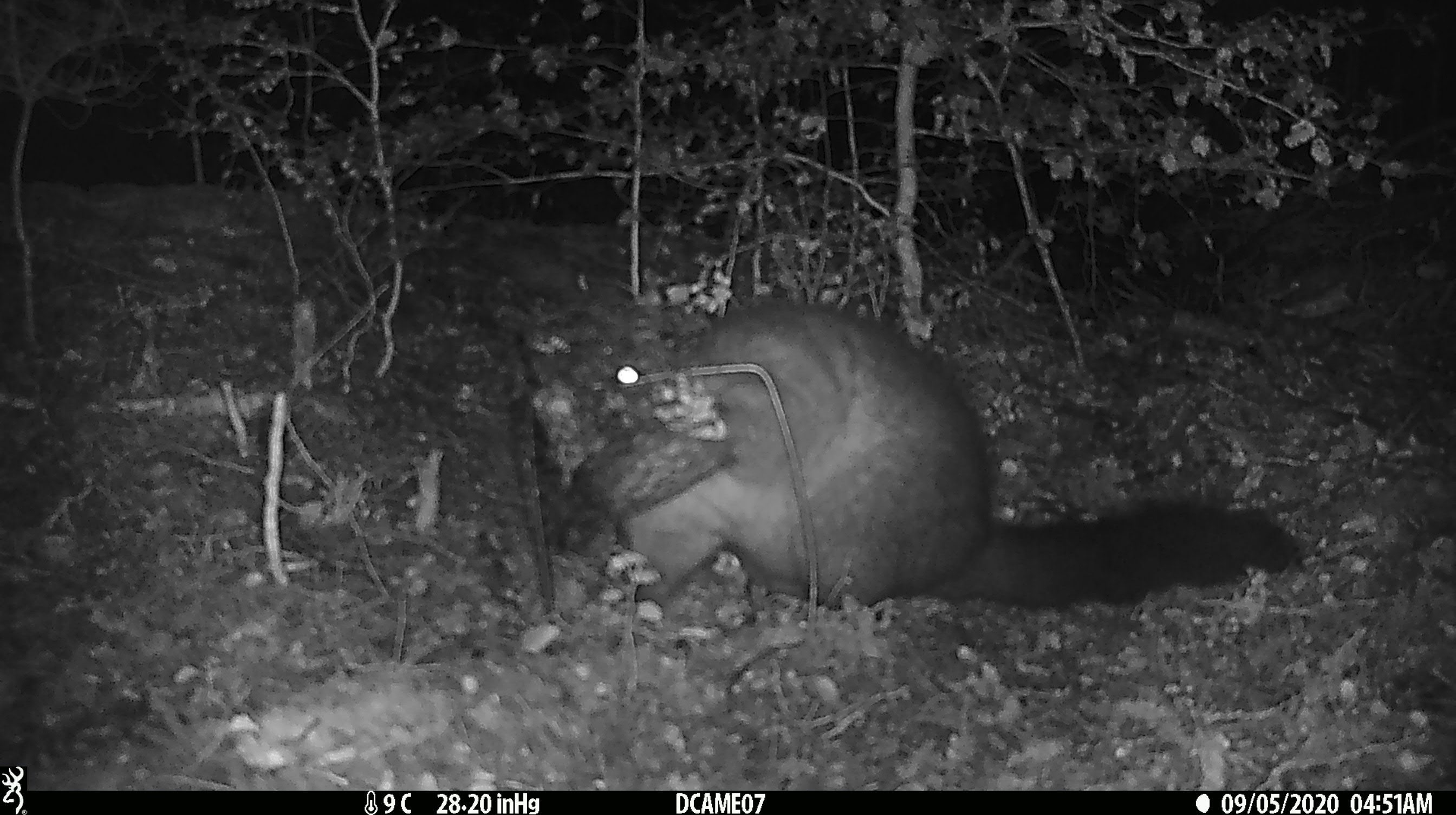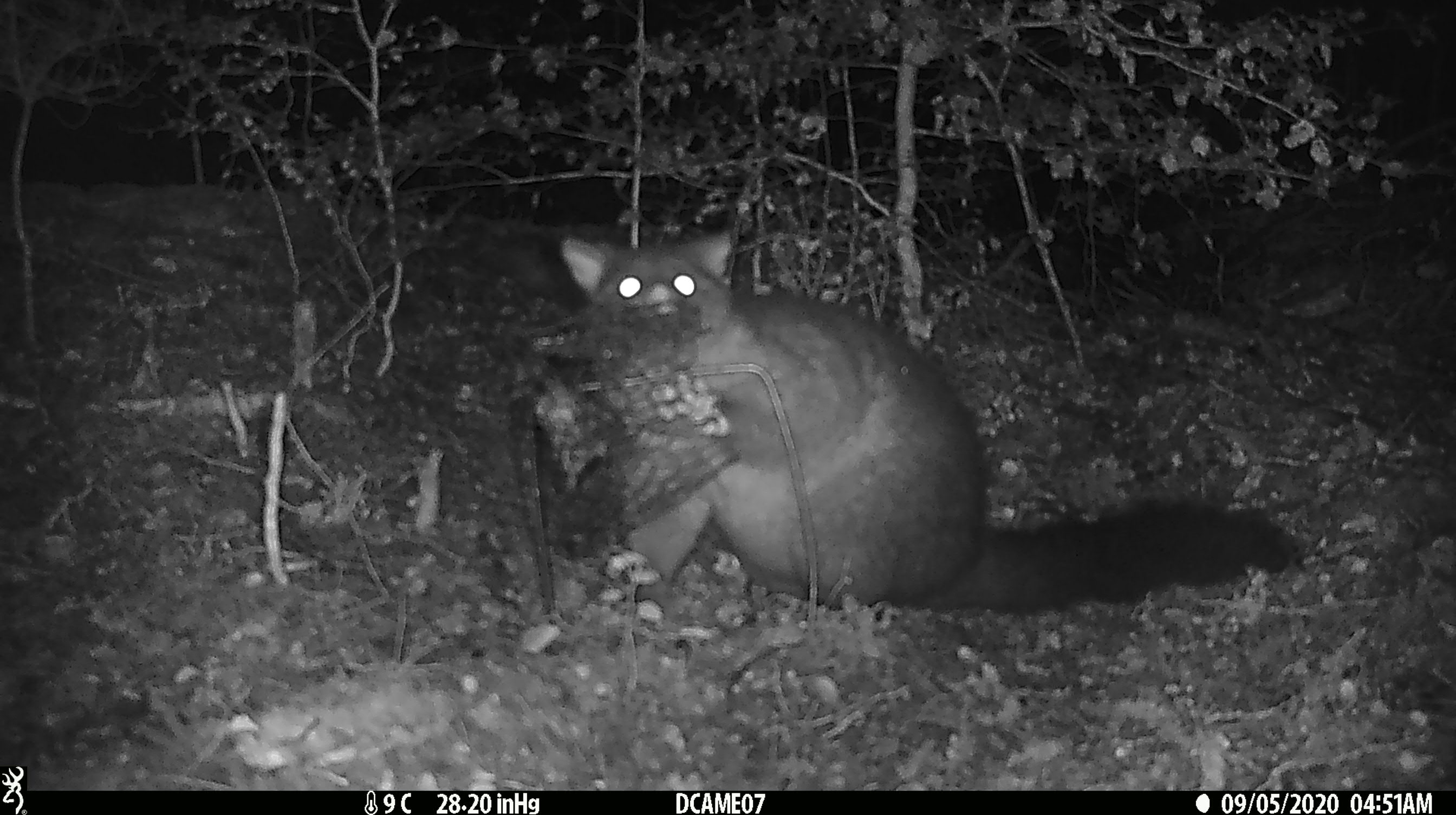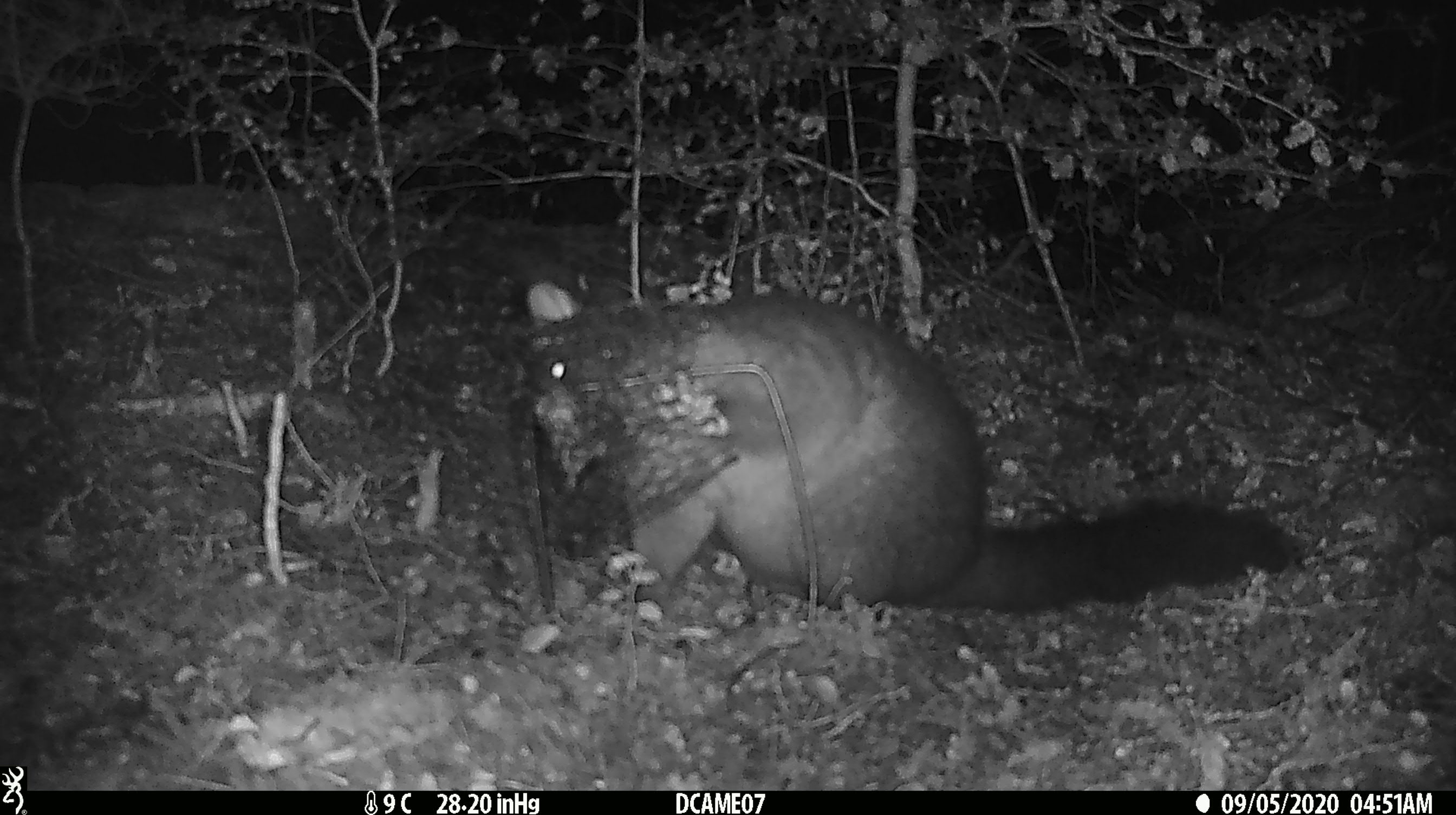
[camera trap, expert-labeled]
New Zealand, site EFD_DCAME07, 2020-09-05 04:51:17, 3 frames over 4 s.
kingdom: Animalia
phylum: Chordata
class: Mammalia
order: Diprotodontia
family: Phalangeridae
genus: Trichosurus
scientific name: Trichosurus vulpecula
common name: common brushtail possum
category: possum